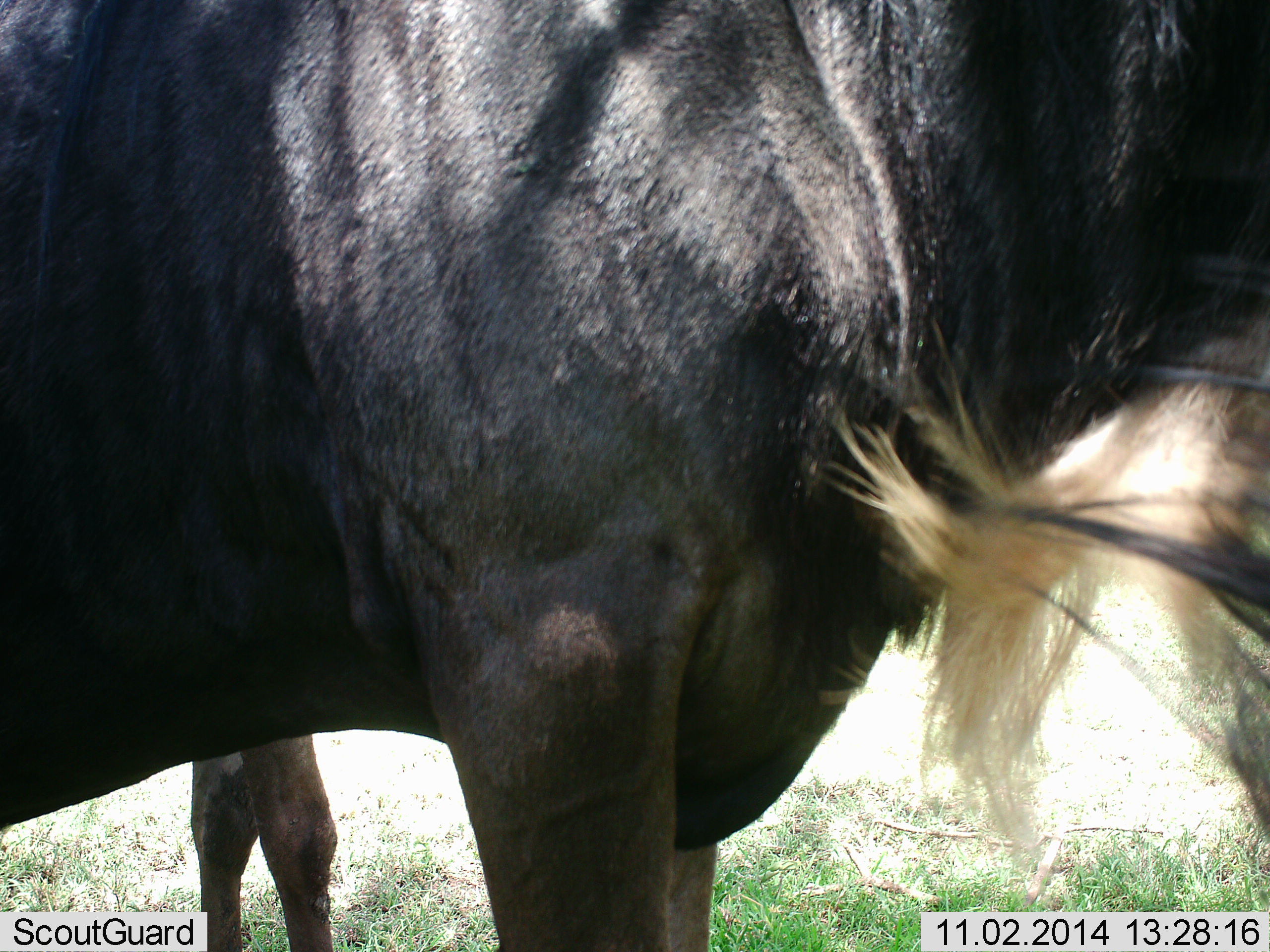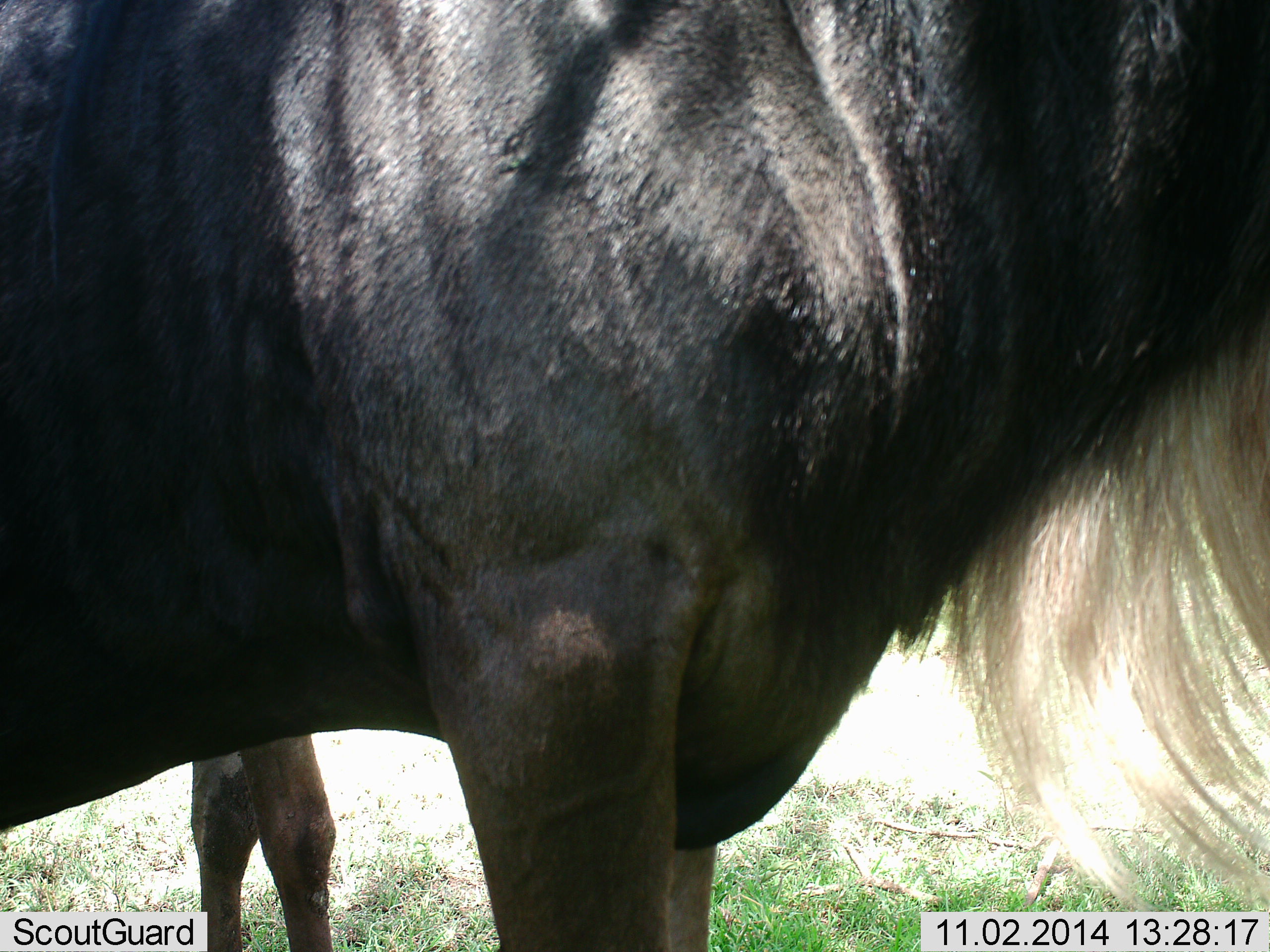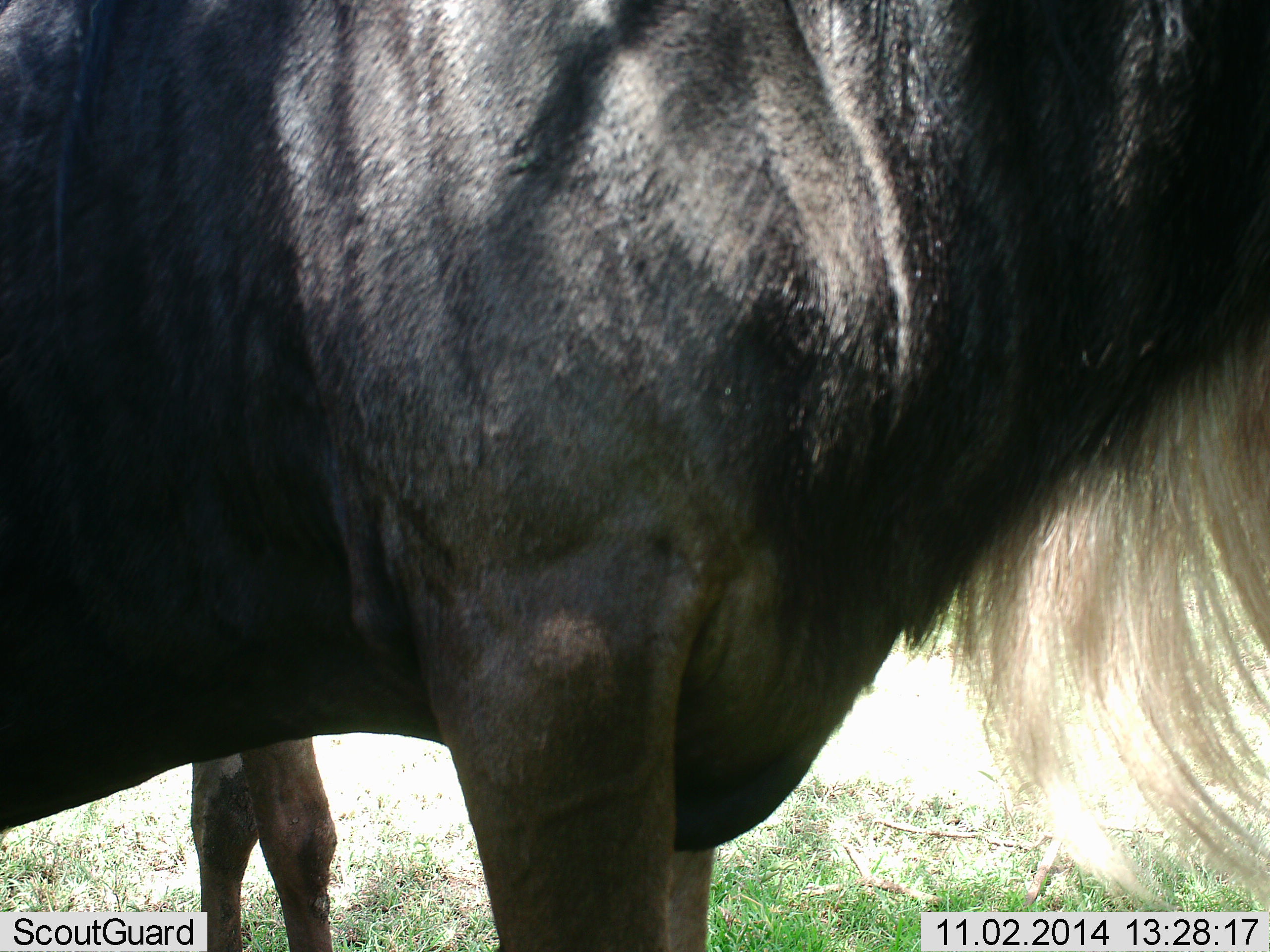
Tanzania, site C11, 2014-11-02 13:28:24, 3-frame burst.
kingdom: Animalia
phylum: Chordata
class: Mammalia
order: Artiodactyla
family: Bovidae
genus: Connochaetes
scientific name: Connochaetes taurinus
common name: blue wildebeest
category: wildebeest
Wildebeest (blue wildebeest) (Connochaetes taurinus), count 2. Behavior (volunteer vote fractions): standing 80%, resting 0%, moving 20%, interacting 0%. Young present (vote fraction): 0%. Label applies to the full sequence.